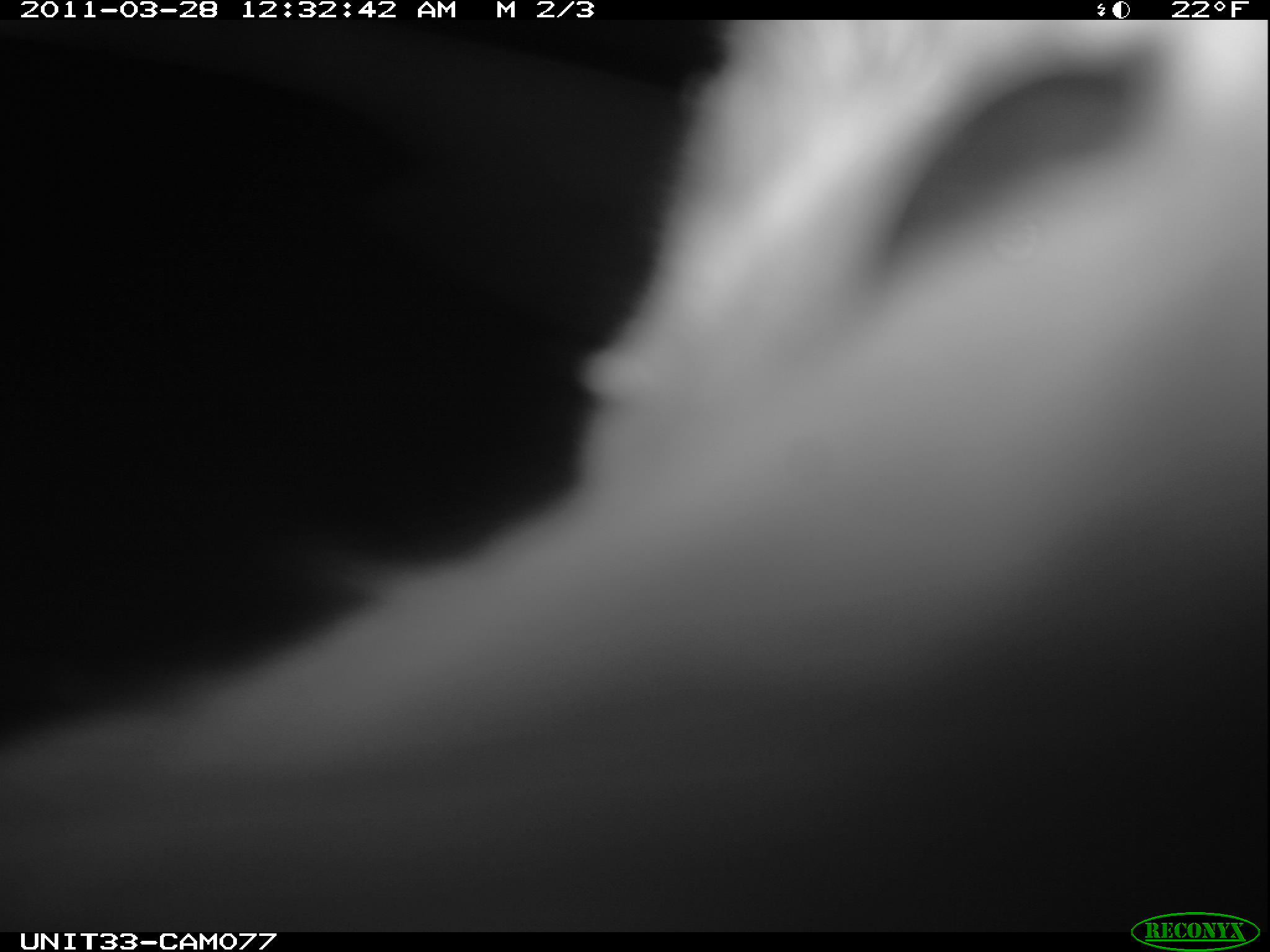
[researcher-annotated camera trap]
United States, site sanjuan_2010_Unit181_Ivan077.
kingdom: Animalia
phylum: Chordata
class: Mammalia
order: Lagomorpha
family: Leporidae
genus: Lepus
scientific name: Lepus americanus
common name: snowshoe hare